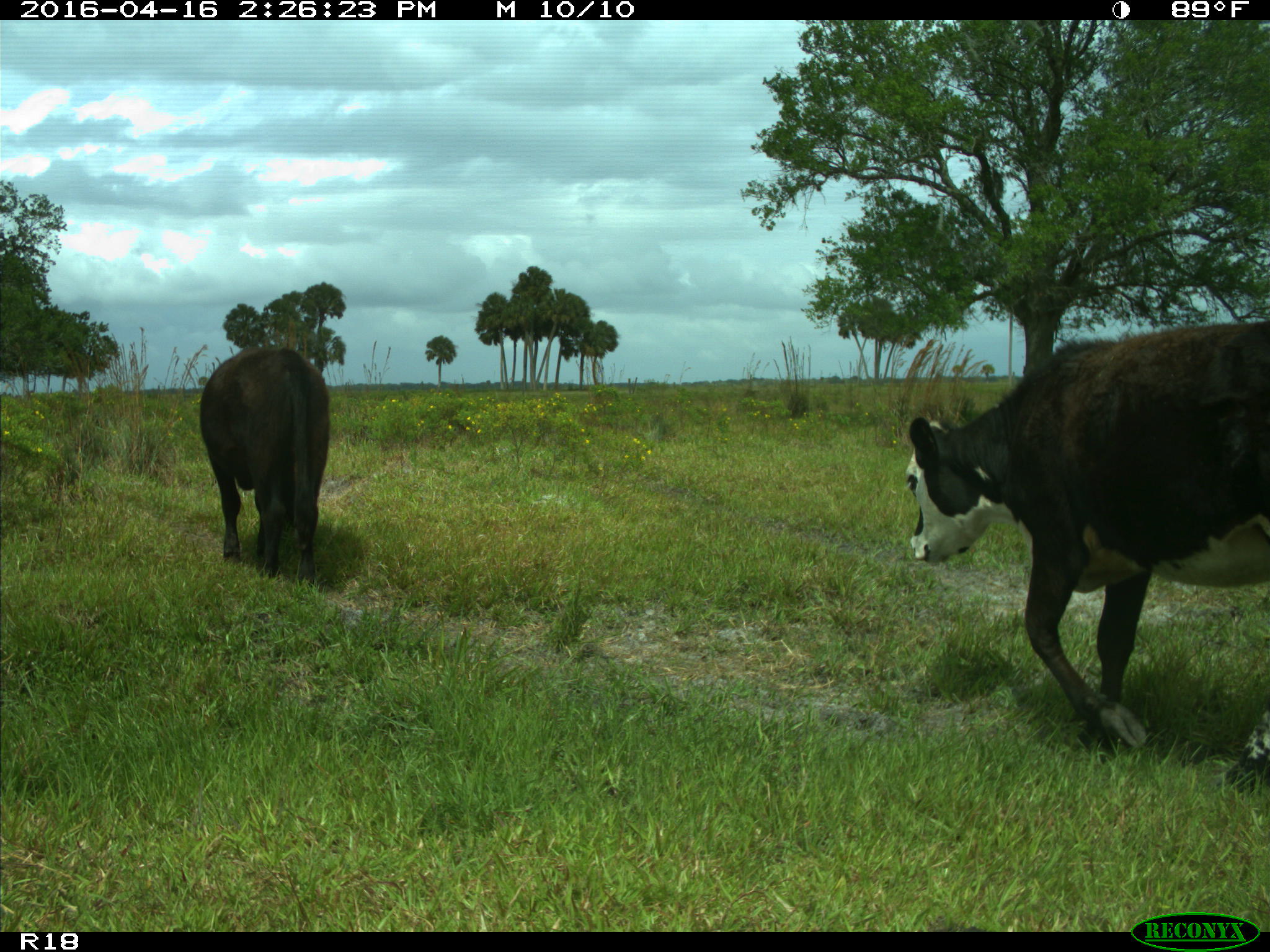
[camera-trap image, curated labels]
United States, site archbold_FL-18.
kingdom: Animalia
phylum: Chordata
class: Mammalia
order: Artiodactyla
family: Bovidae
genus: Bos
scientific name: Bos taurus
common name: domestic cow